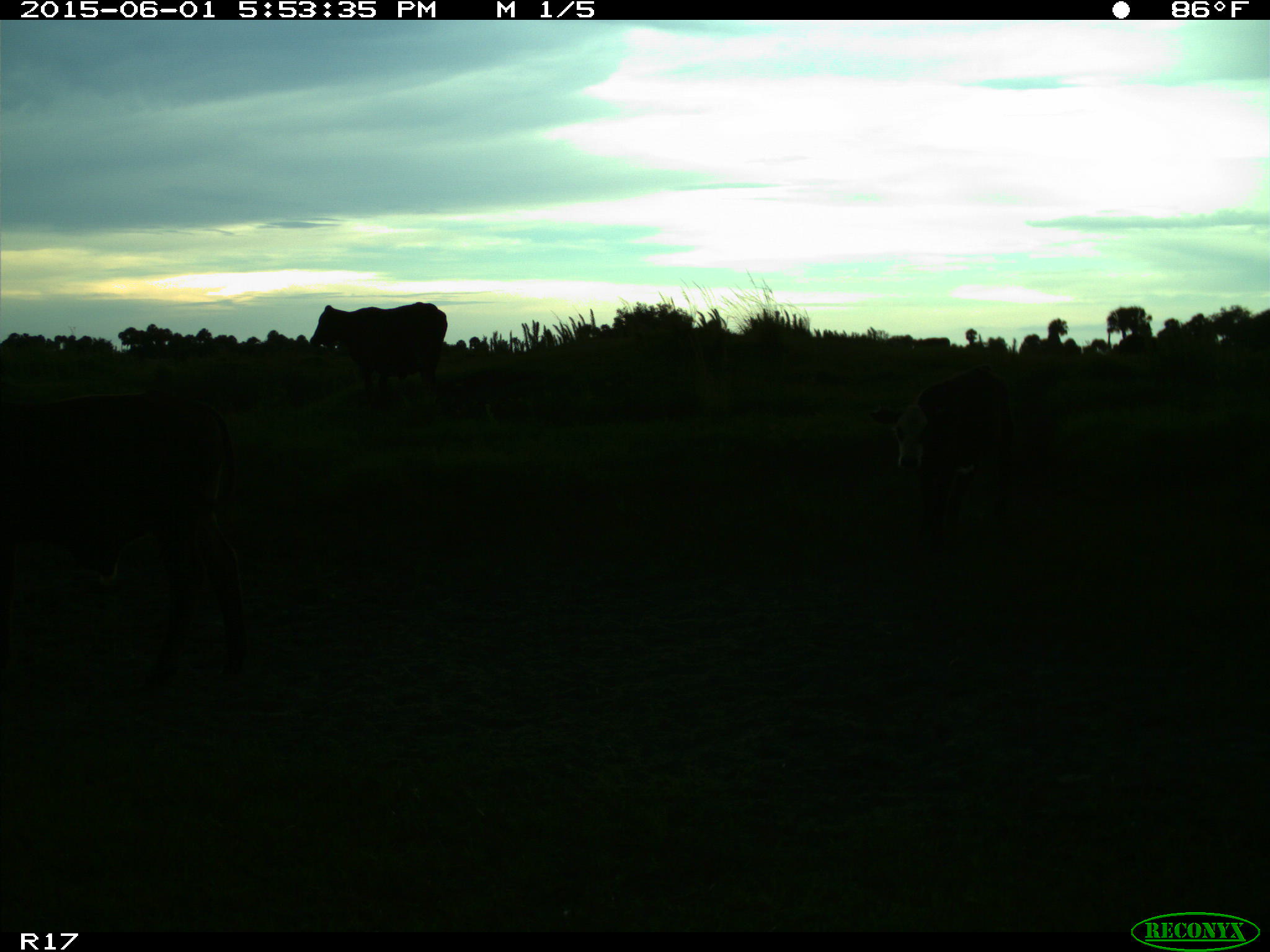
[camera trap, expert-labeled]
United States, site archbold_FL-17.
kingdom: Animalia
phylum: Chordata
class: Mammalia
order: Artiodactyla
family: Bovidae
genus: Bos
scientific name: Bos taurus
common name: domestic cow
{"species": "Bos taurus (domestic cow)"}